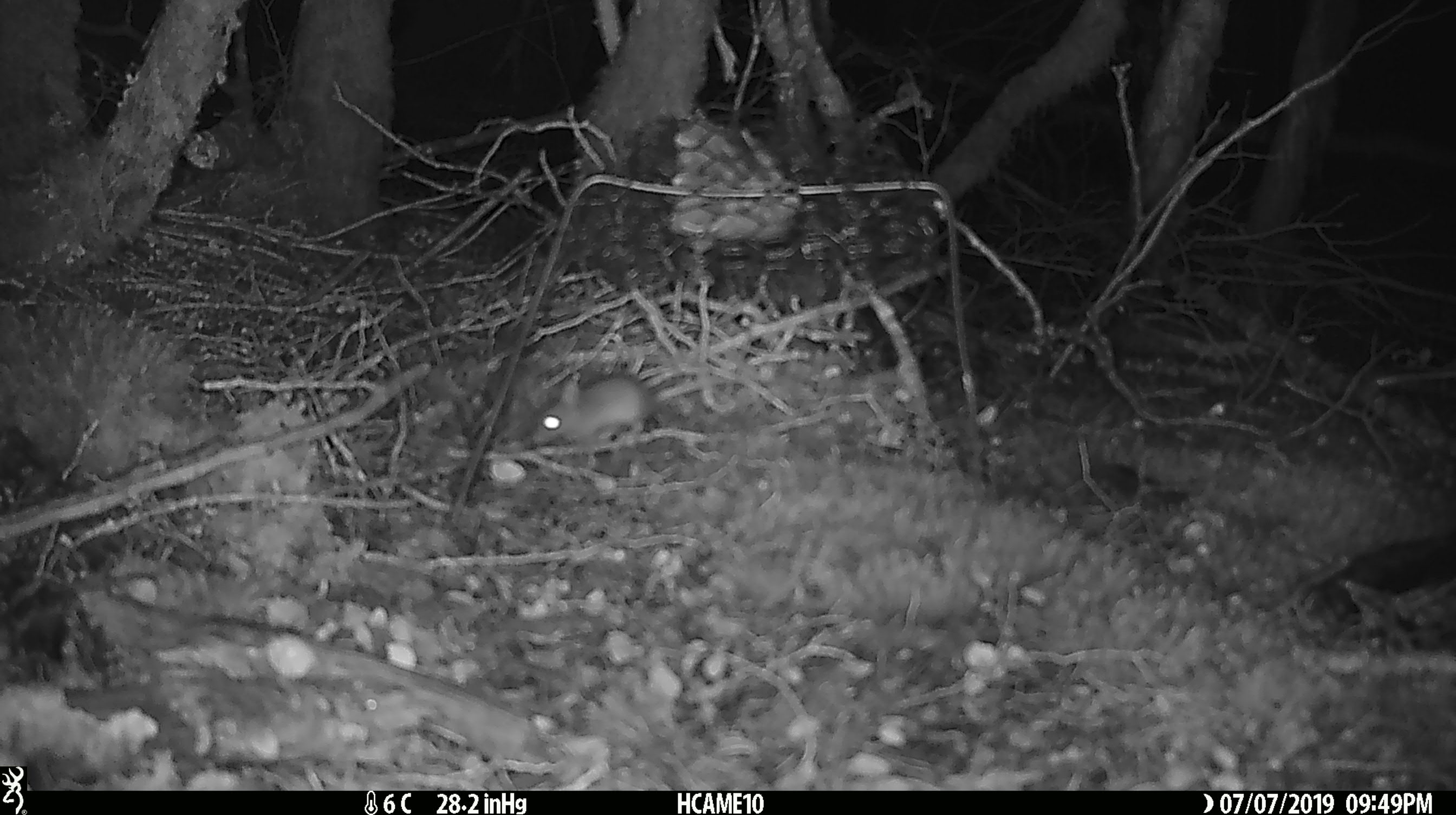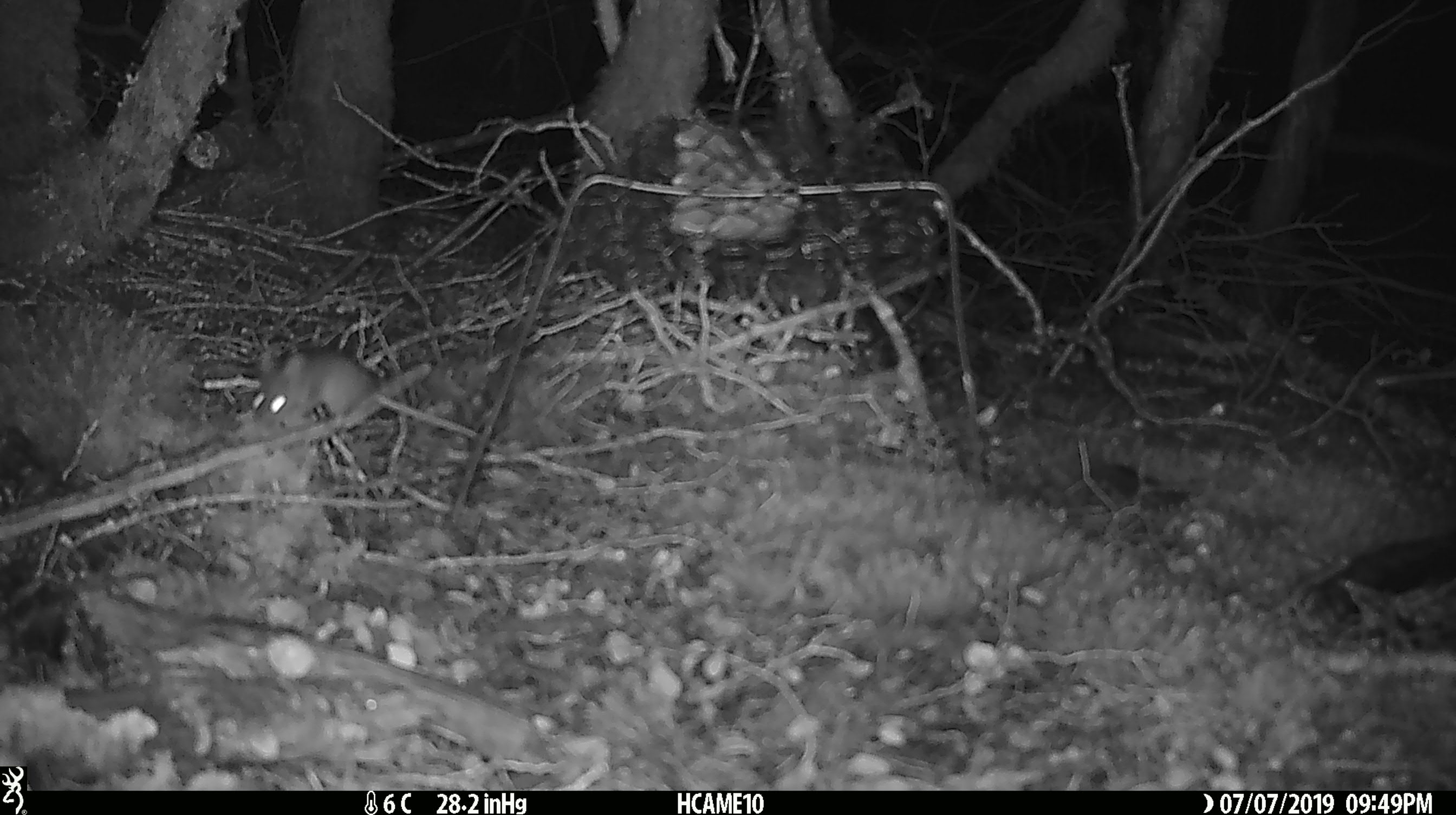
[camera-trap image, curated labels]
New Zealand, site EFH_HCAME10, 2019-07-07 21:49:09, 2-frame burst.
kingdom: Animalia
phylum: Chordata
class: Mammalia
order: Rodentia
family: Muridae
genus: Mus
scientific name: Mus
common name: mouse